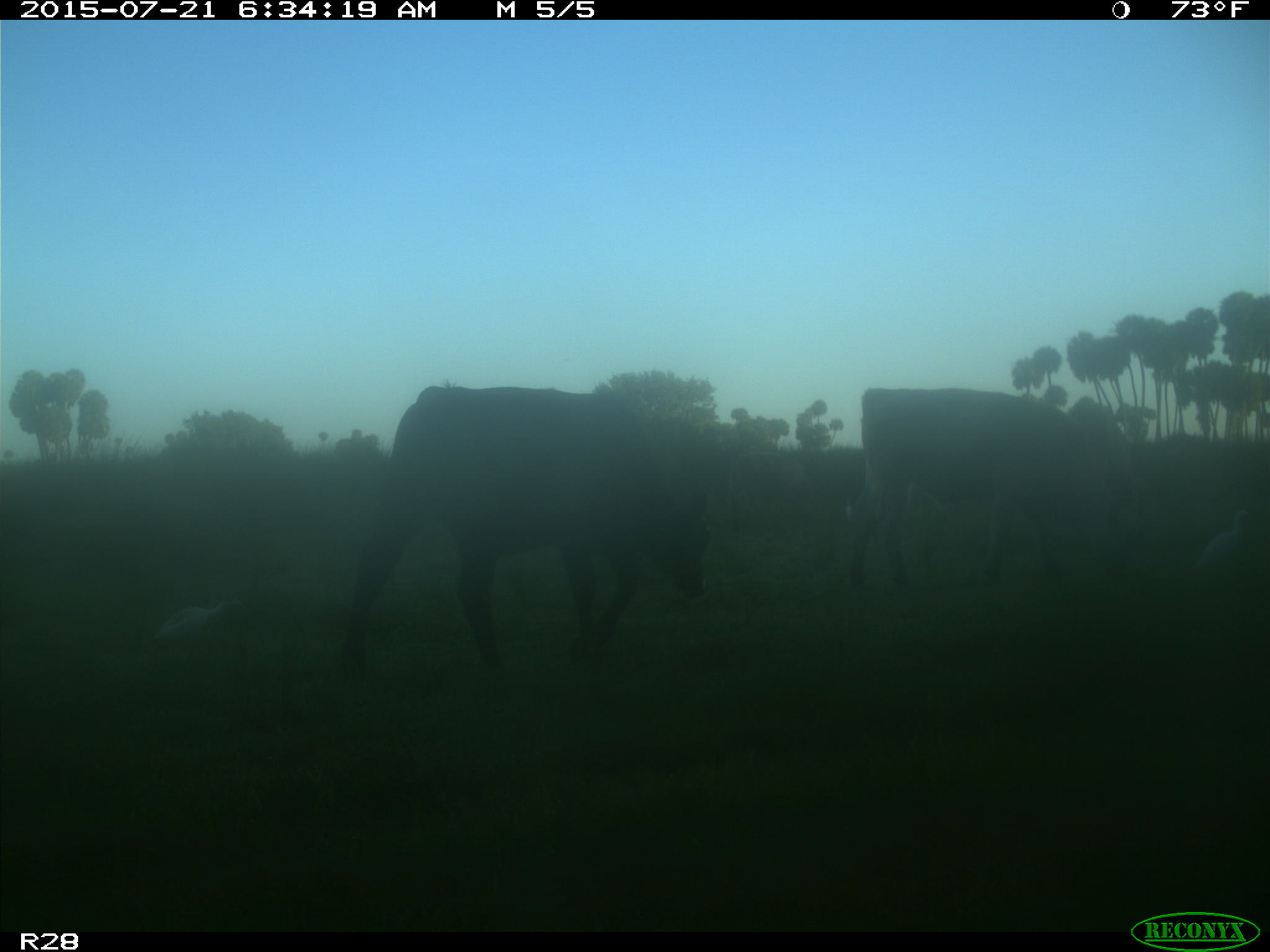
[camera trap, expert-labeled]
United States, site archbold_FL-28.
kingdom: Animalia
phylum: Chordata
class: Mammalia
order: Artiodactyla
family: Bovidae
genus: Bos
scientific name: Bos taurus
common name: domestic cow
Bos taurus (domestic cow).